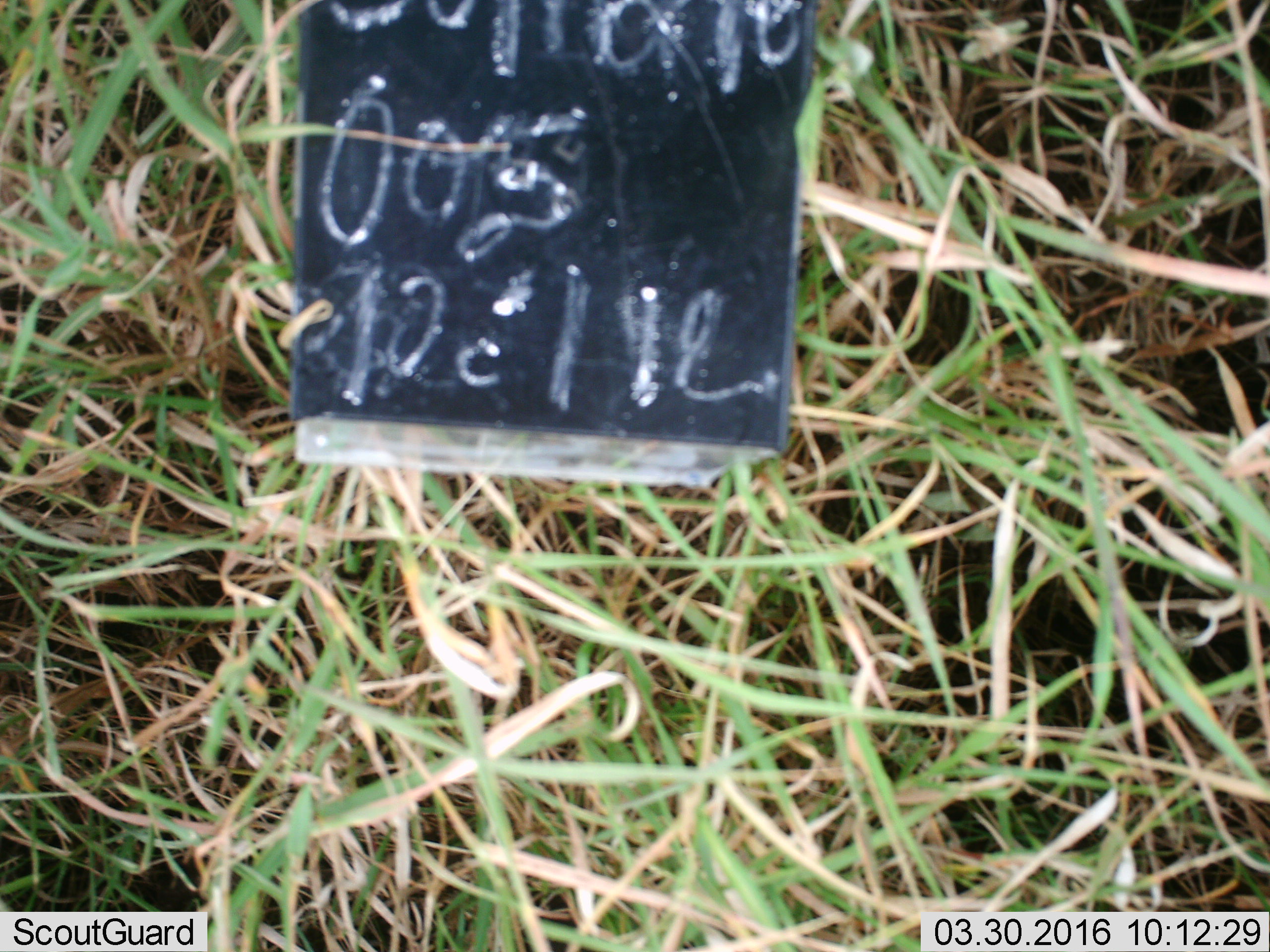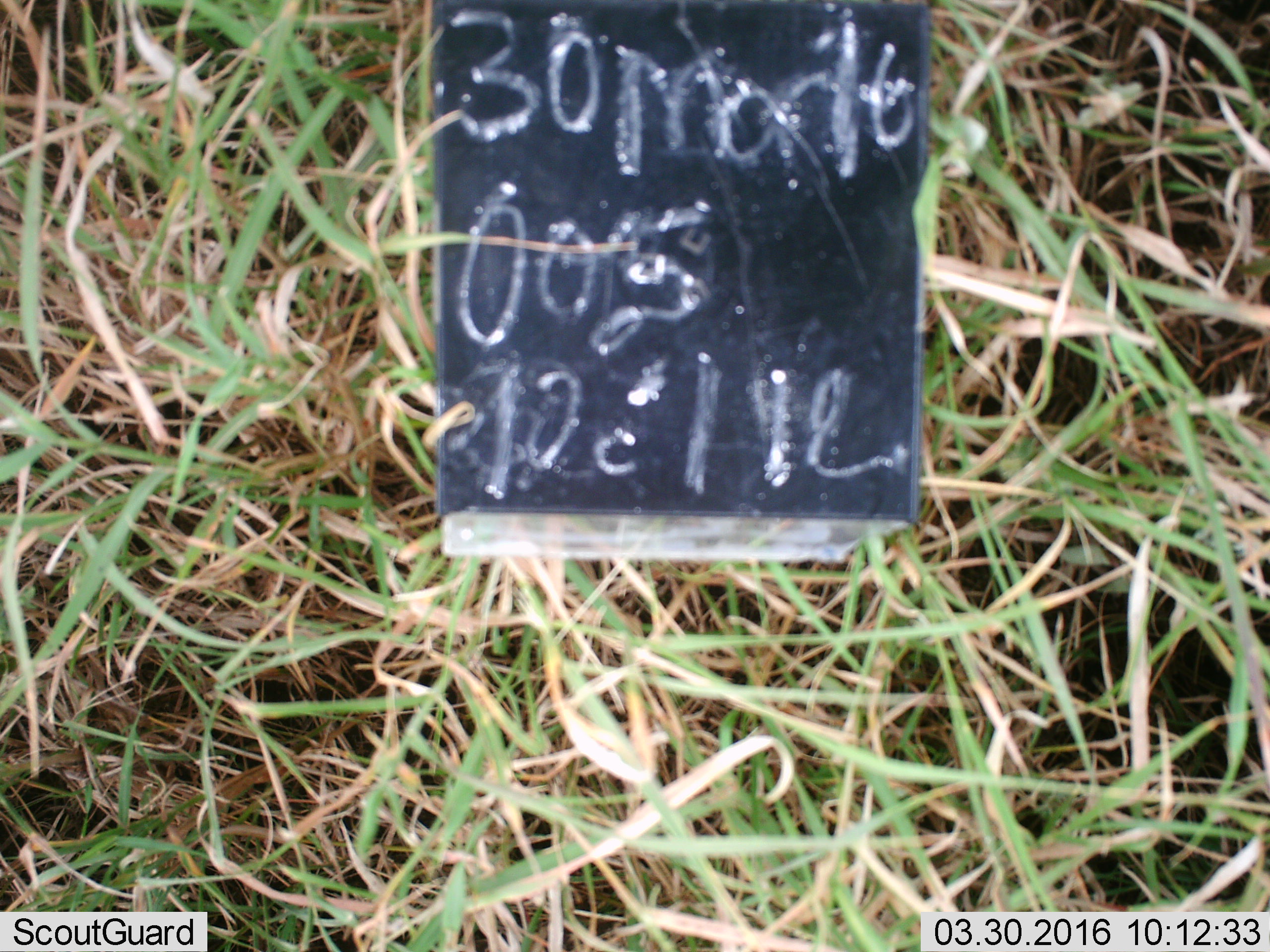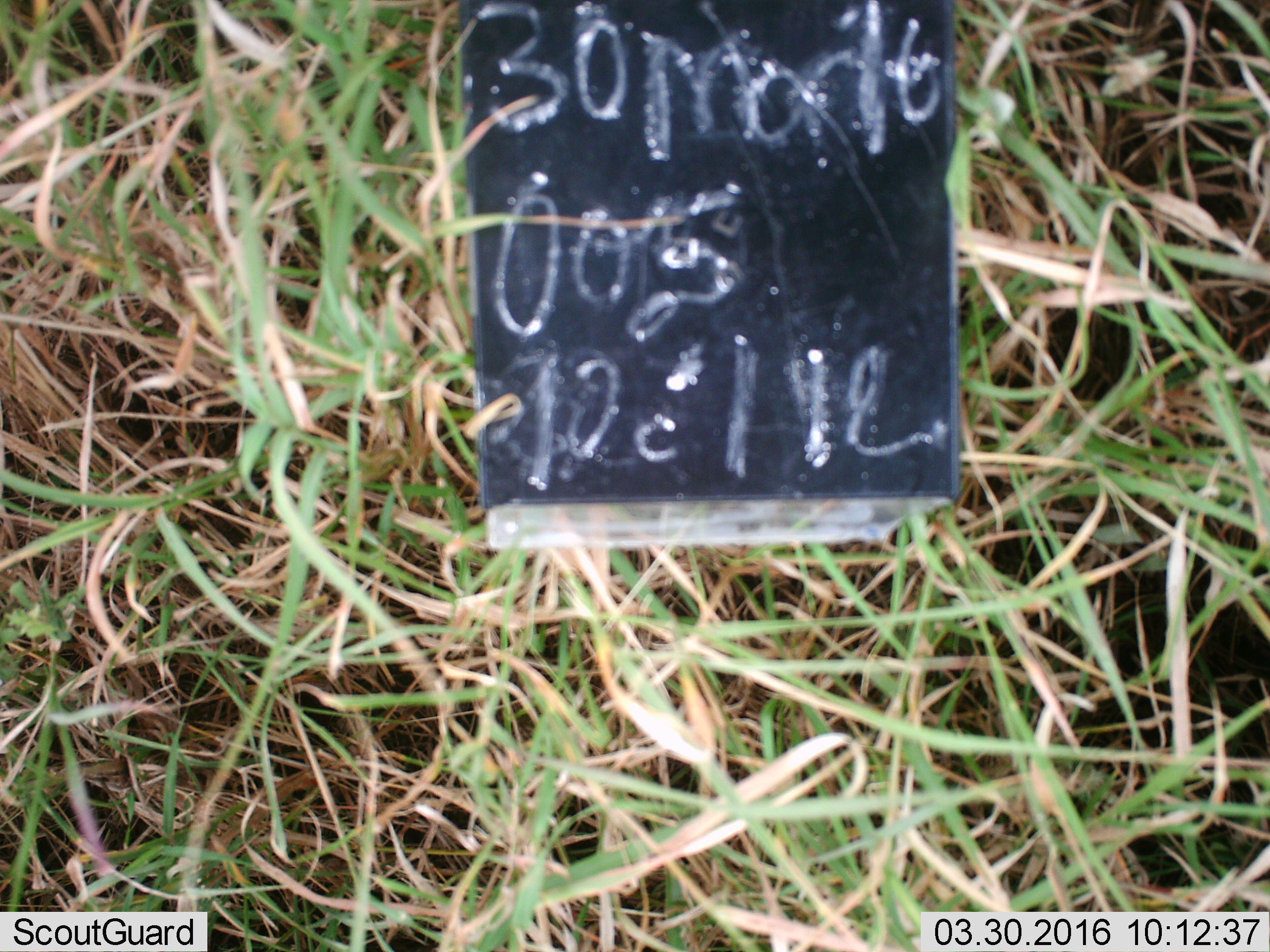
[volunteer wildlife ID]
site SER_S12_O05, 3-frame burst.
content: unidentified animal